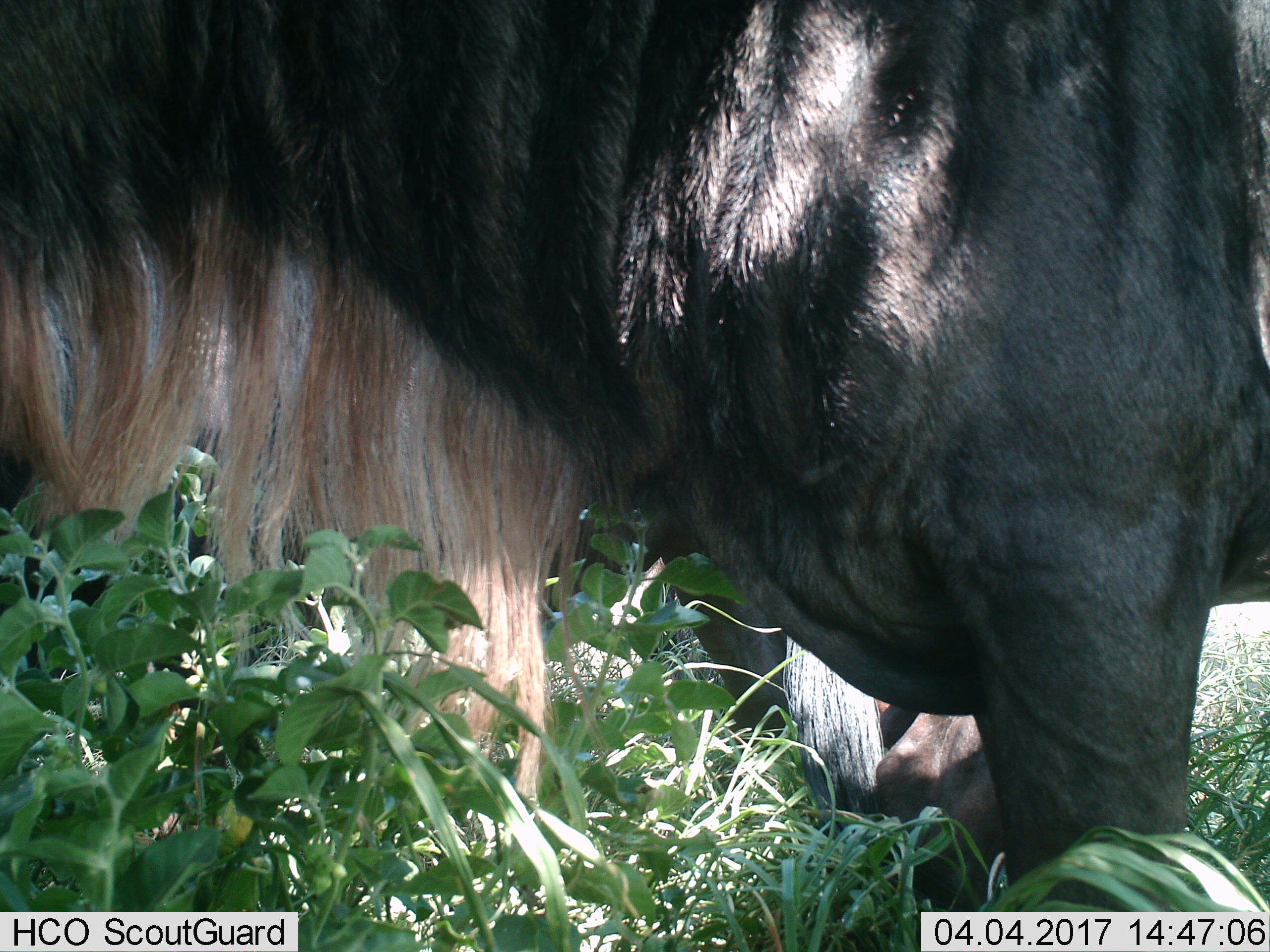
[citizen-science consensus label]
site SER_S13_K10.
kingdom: Animalia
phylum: Chordata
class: Mammalia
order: Artiodactyla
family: Bovidae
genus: Connochaetes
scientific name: Connochaetes taurinus taurinus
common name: blue wildebeest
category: wildebeestblue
Wildebeestblue (blue wildebeest) (Connochaetes taurinus taurinus), count 2. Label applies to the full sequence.